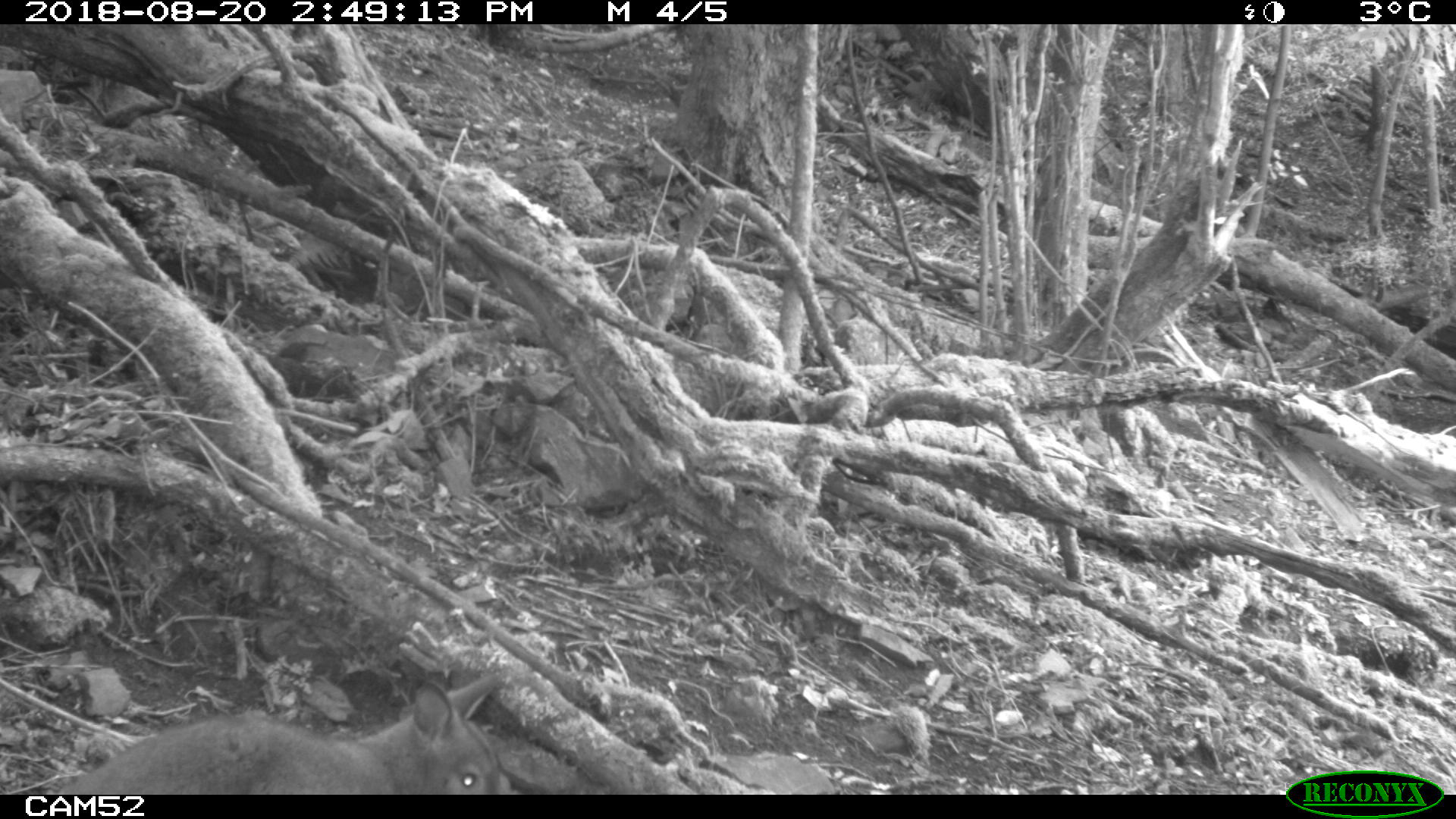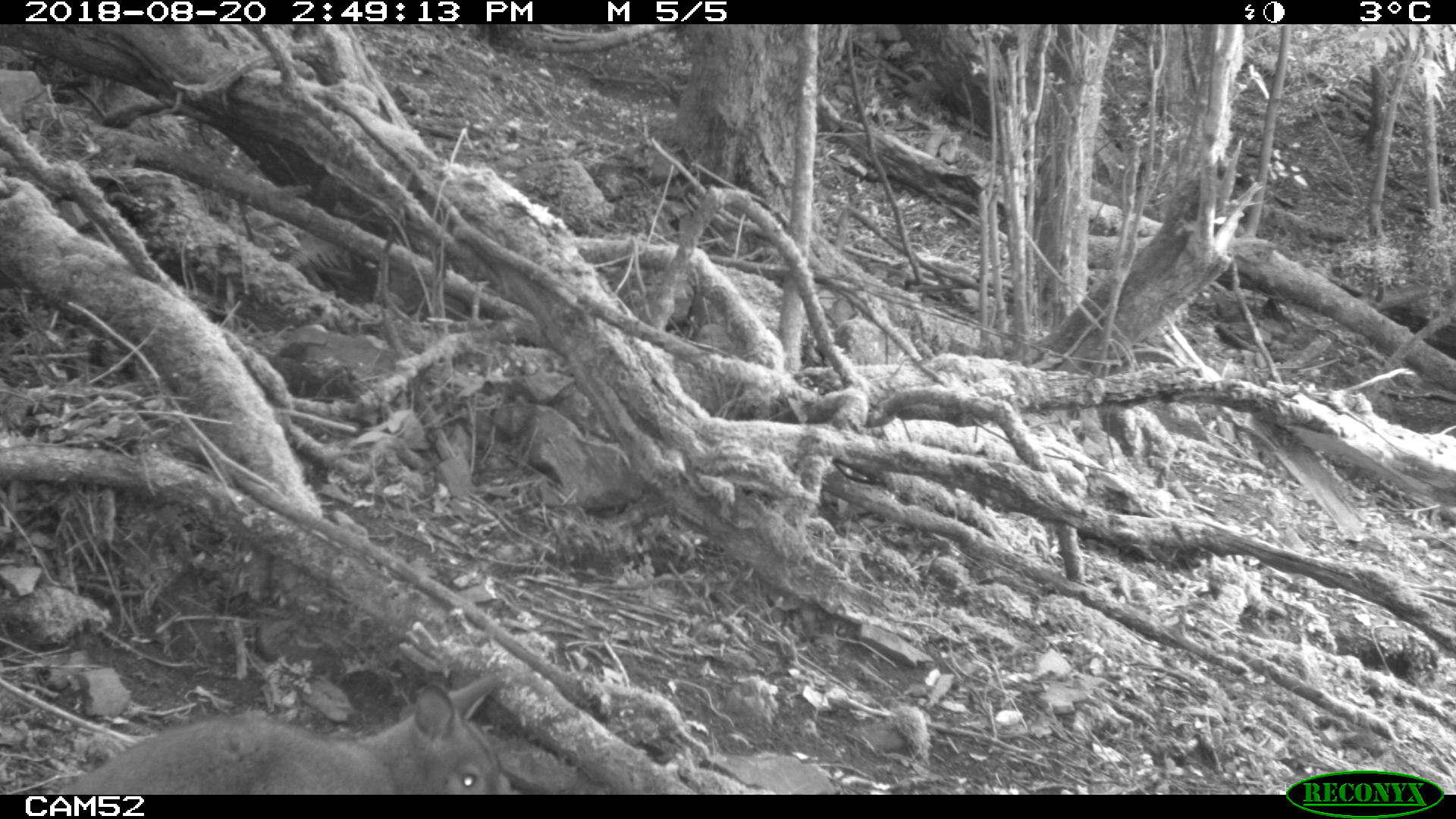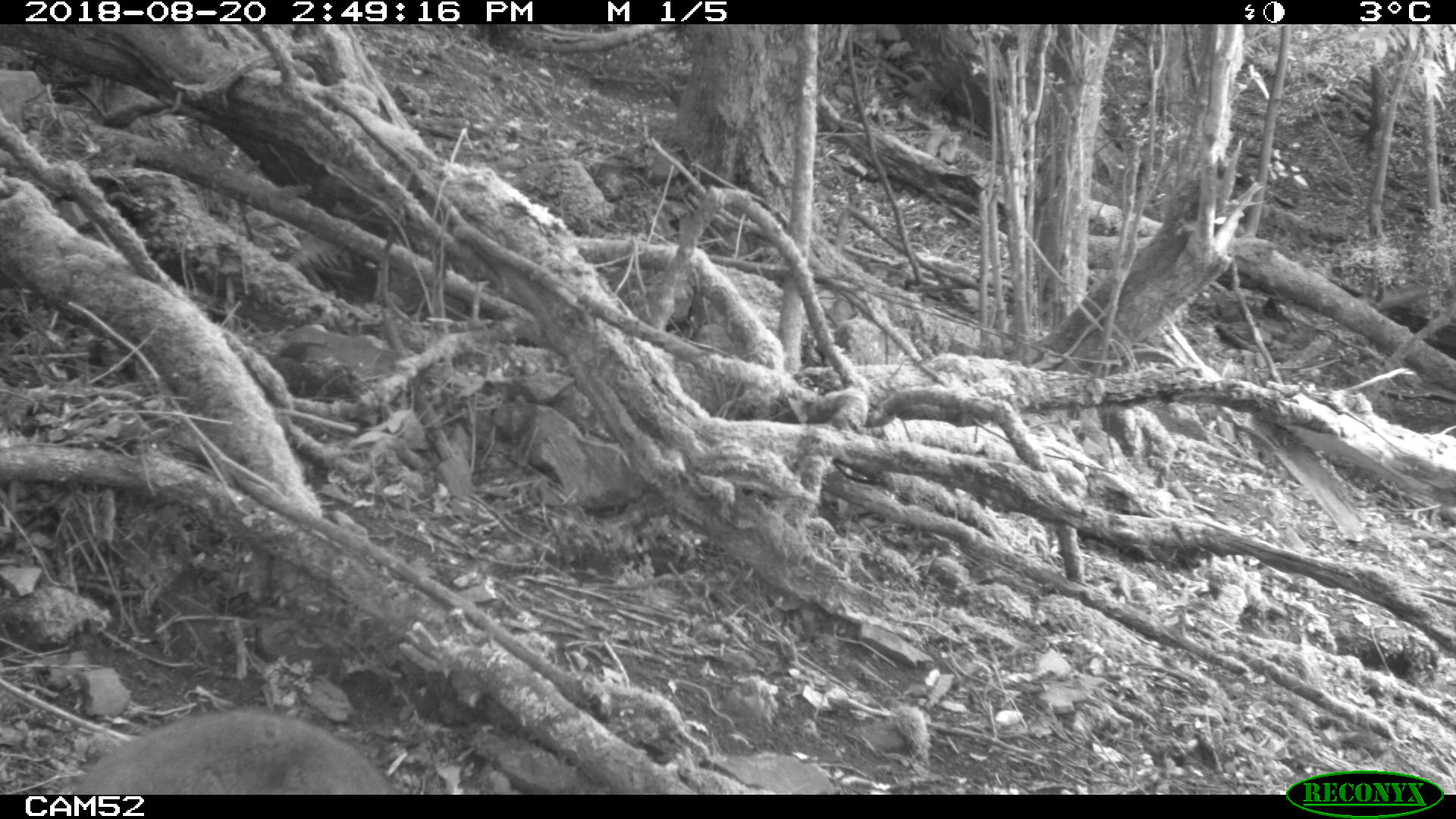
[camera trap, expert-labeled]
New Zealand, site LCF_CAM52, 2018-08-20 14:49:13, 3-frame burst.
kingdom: Animalia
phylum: Chordata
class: Mammalia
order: Diprotodontia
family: Macropodidae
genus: Notamacropus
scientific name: Notamacropus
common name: wallaby